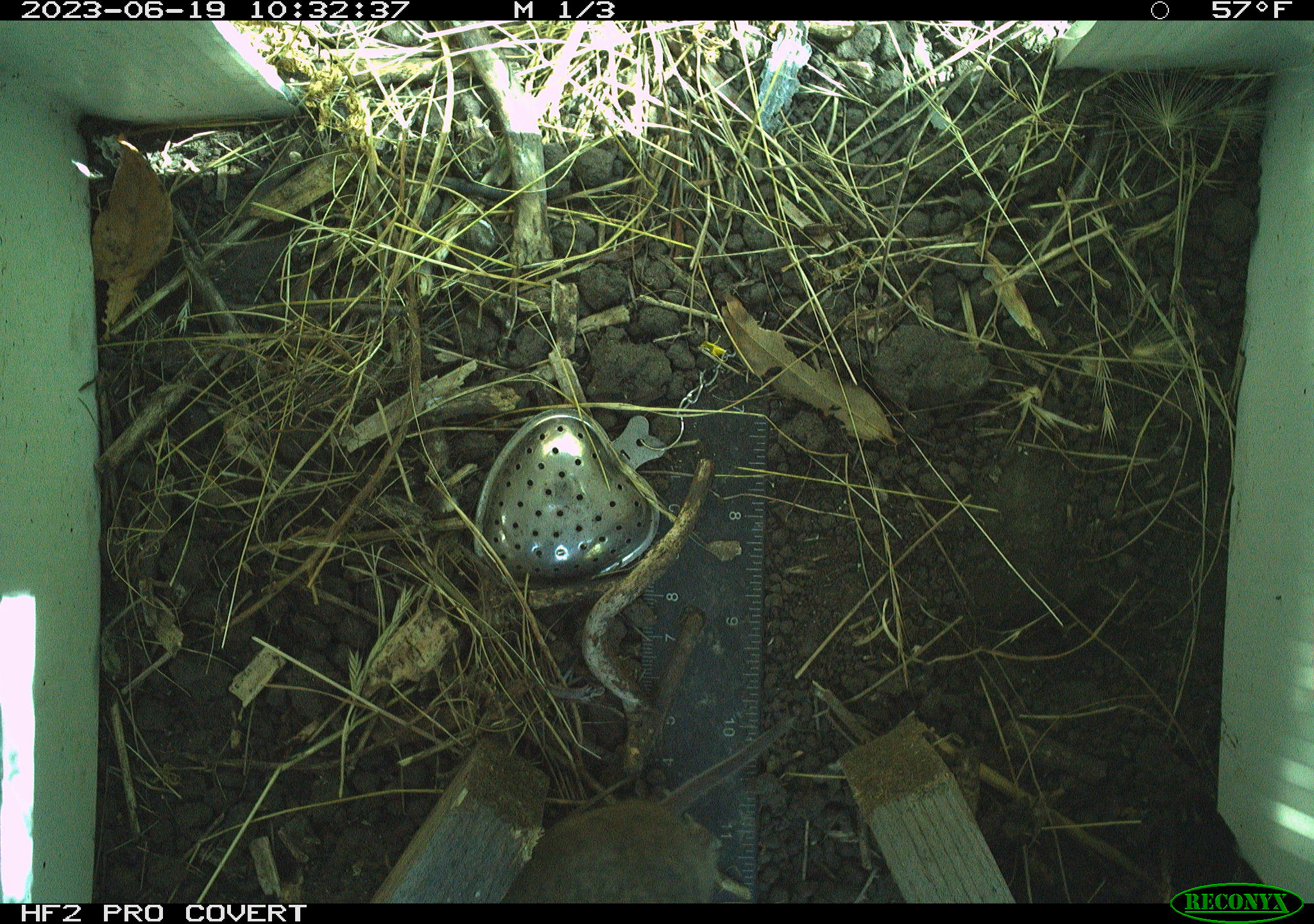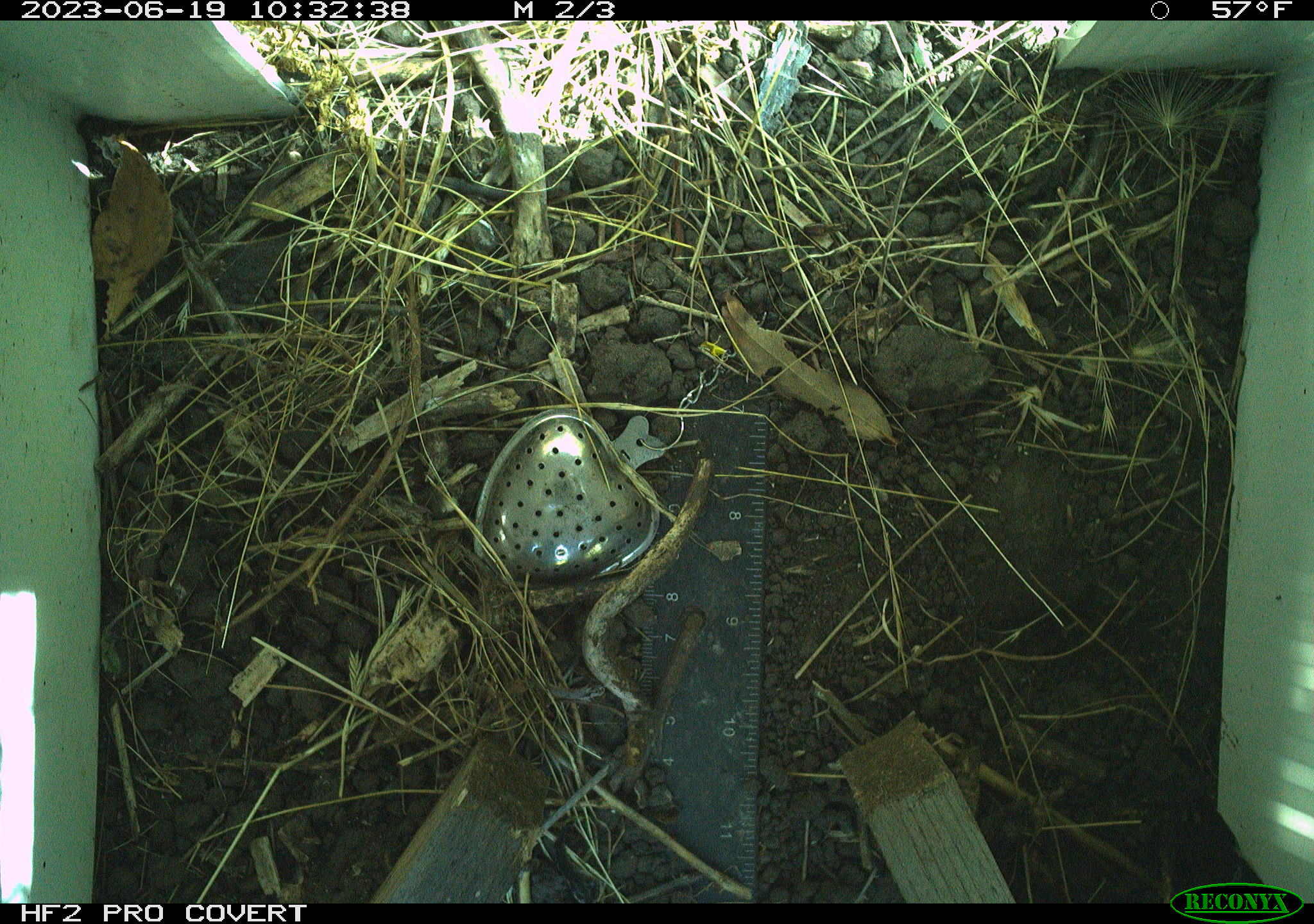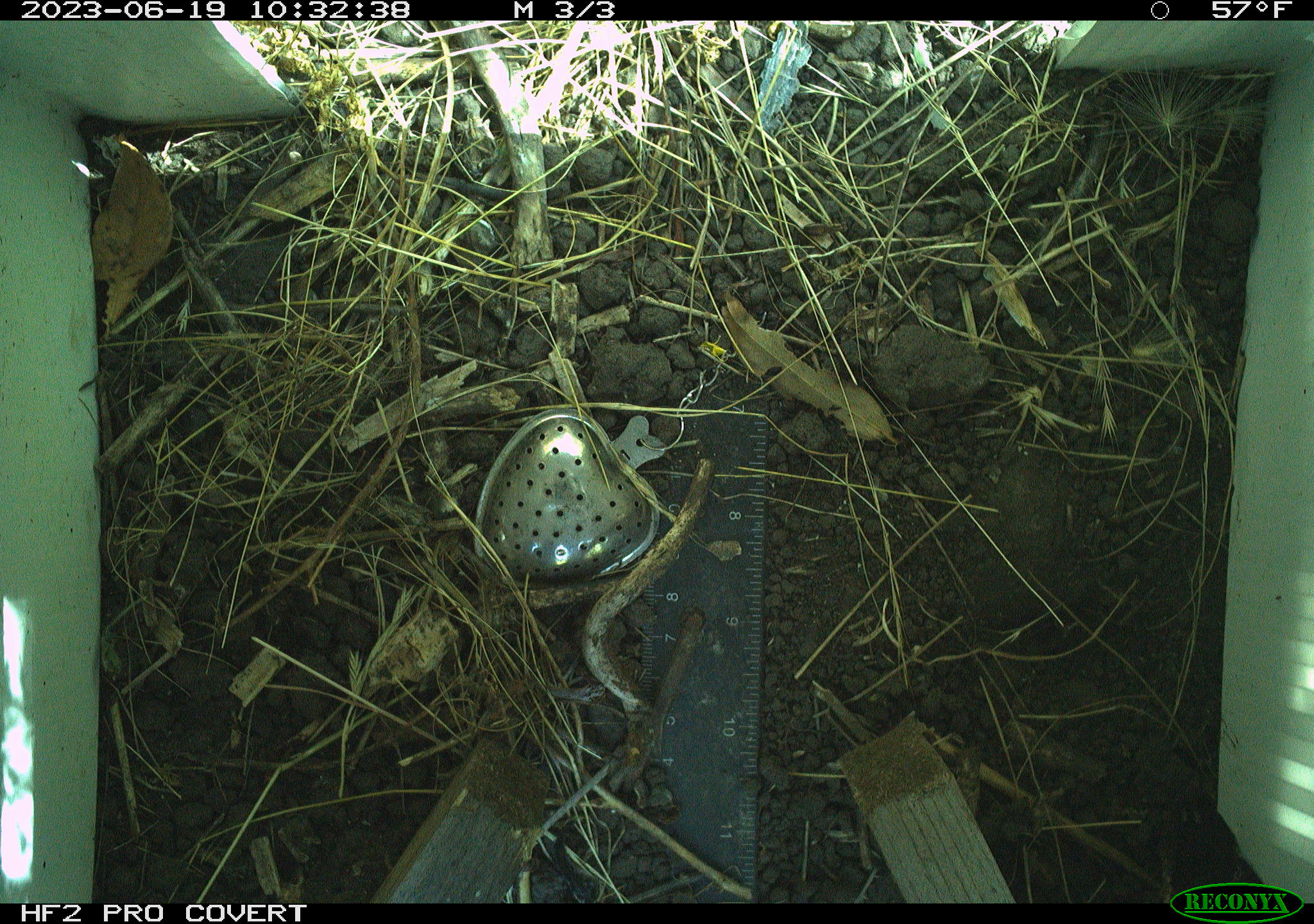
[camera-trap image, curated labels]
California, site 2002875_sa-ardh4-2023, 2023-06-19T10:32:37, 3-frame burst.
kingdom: Animalia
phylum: Chordata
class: Mammalia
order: Rodentia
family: Cricetidae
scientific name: Arvicolinae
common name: voles, lemmings, and muskrats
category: arvicolinae subfamily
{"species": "arvicolinae subfamily (voles, lemmings, and muskrats) (Arvicolinae)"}